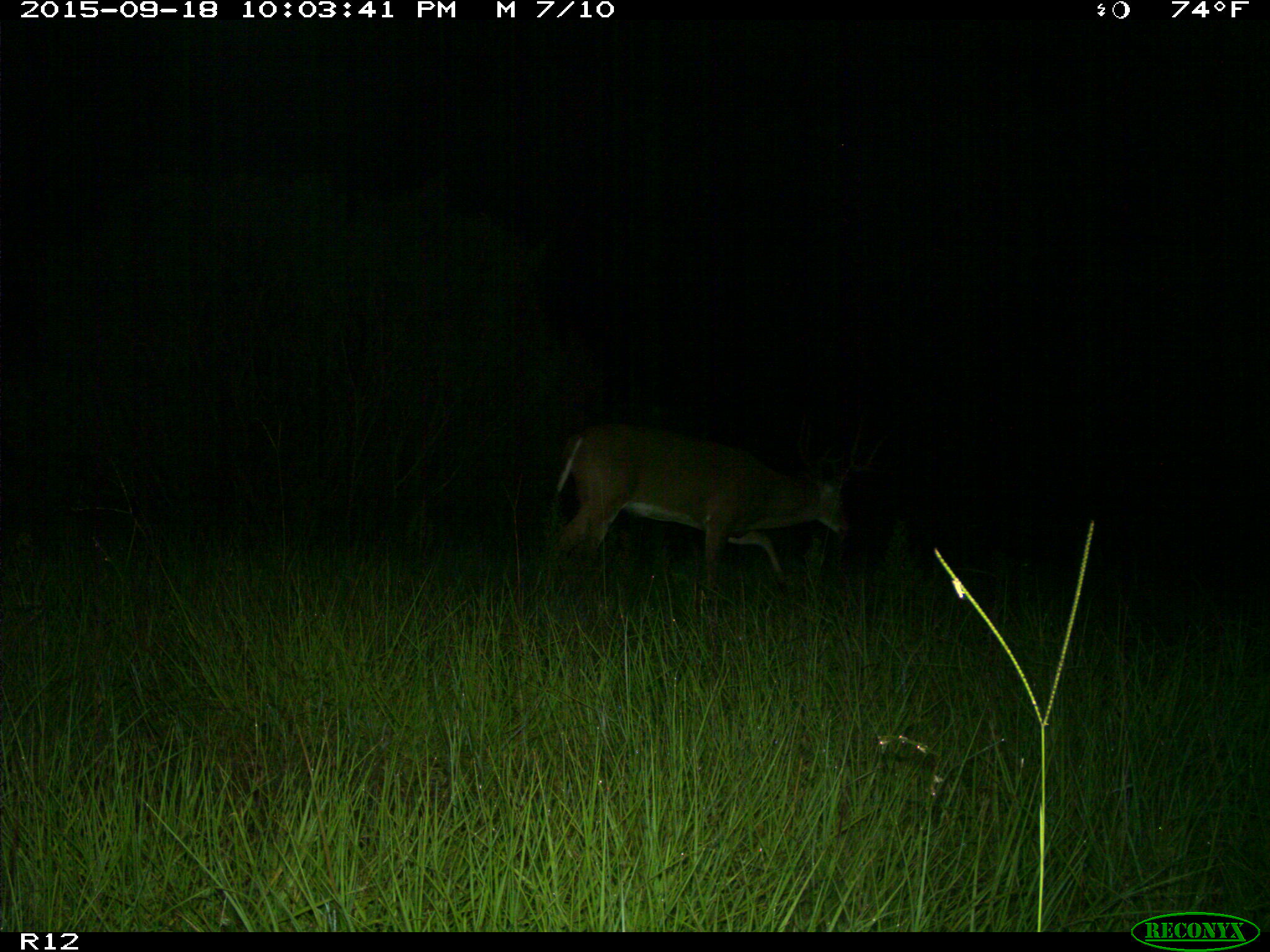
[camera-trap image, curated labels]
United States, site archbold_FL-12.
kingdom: Animalia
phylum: Chordata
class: Mammalia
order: Artiodactyla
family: Cervidae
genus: Odocoileus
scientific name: Odocoileus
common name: deer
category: unidentified deer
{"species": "unidentified deer (deer) (Odocoileus)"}